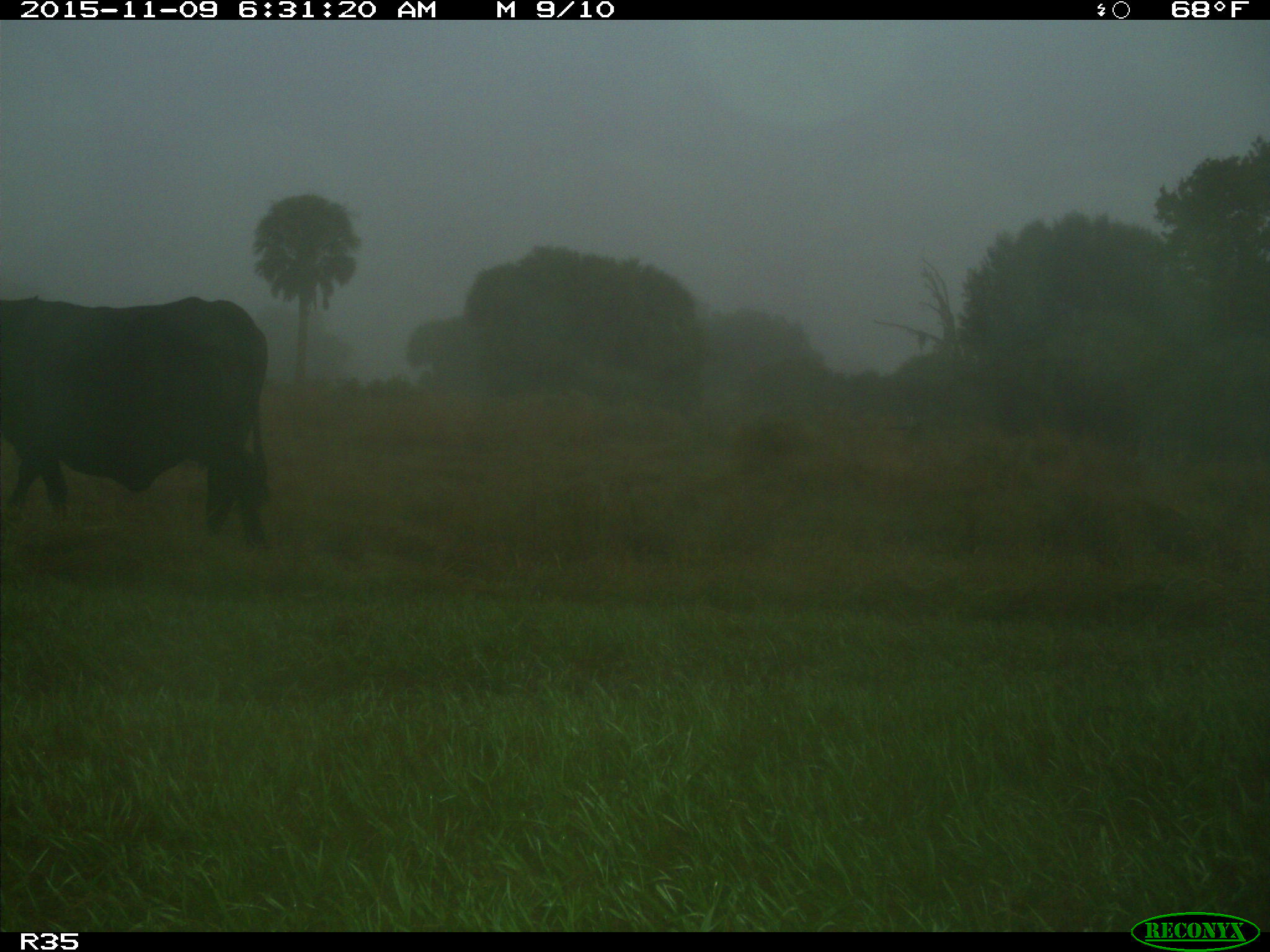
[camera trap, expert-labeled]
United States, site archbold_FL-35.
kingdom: Animalia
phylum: Chordata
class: Mammalia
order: Artiodactyla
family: Bovidae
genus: Bos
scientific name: Bos taurus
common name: domestic cow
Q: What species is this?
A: Bos taurus (domestic cow).